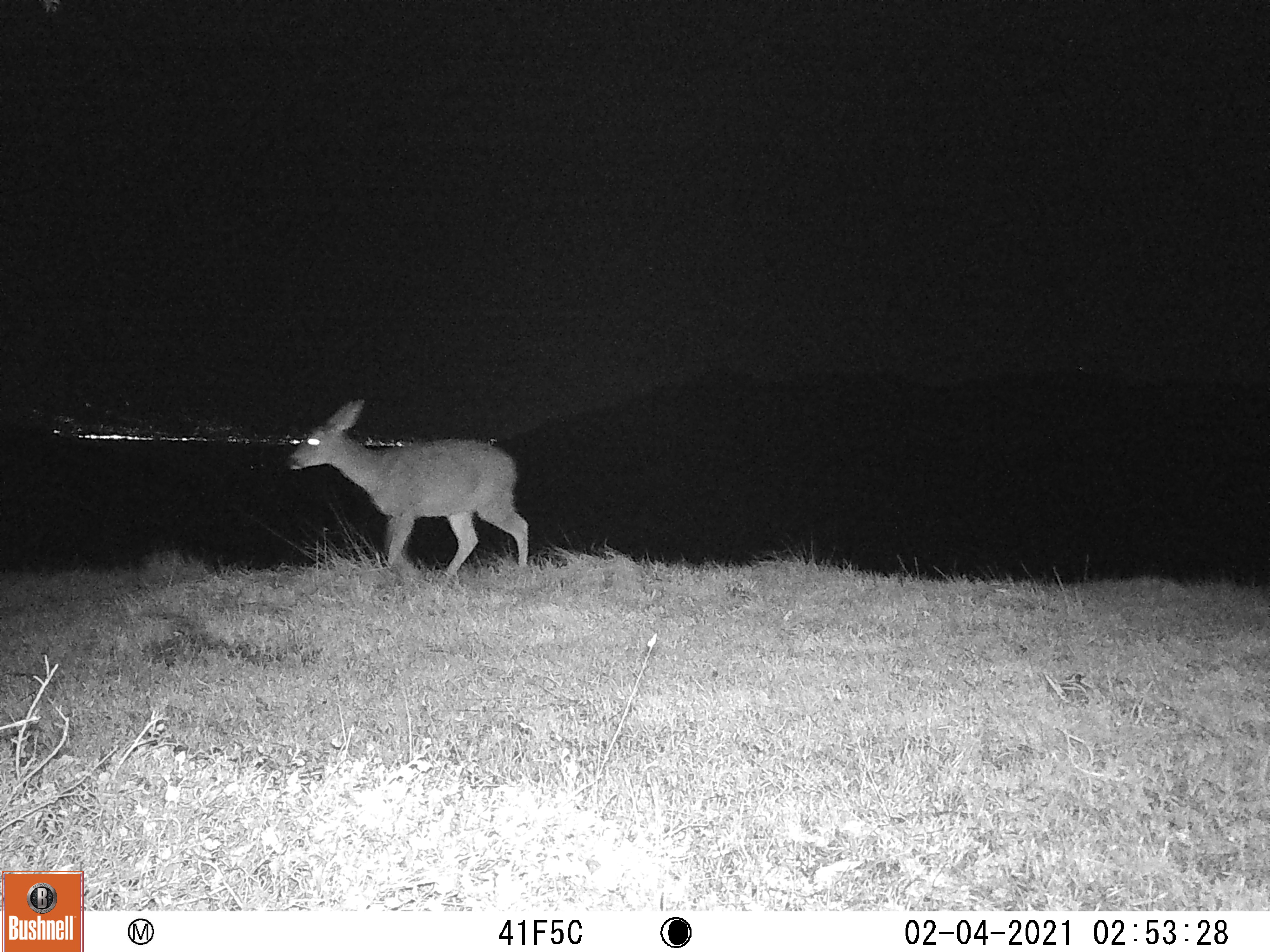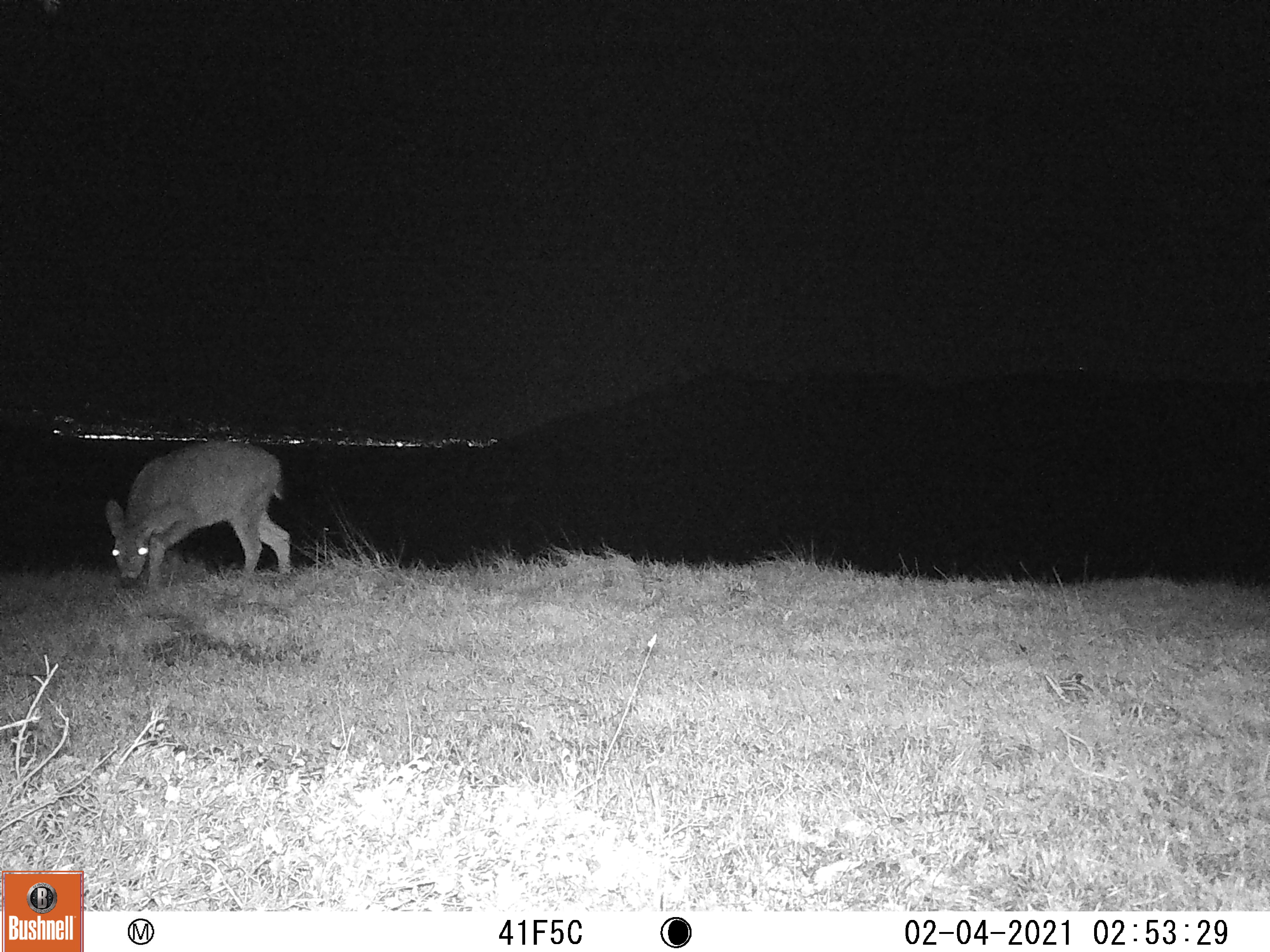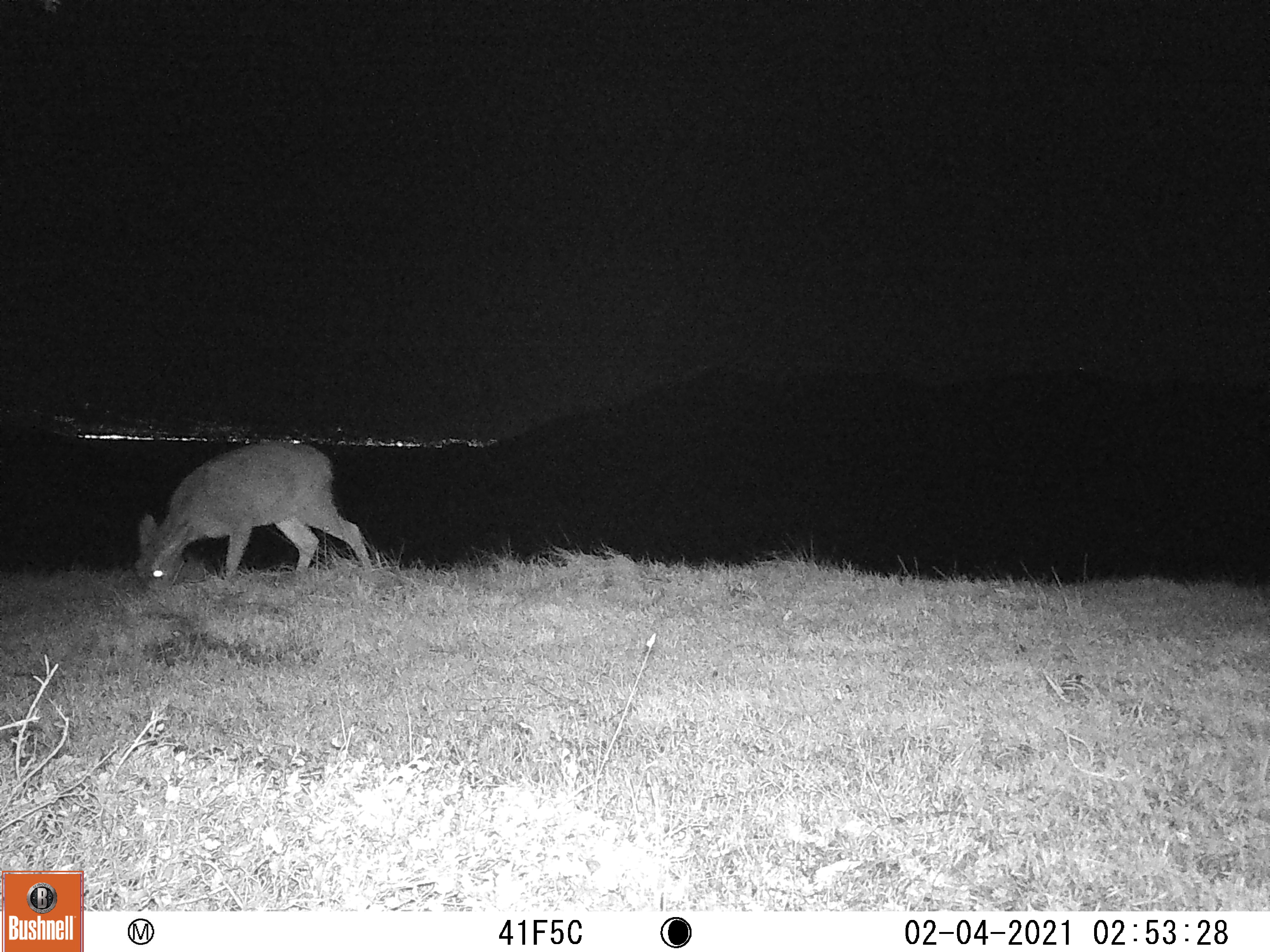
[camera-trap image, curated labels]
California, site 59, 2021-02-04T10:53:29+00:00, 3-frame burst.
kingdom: Animalia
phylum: Chordata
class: Mammalia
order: Artiodactyla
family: Cervidae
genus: Odocoileus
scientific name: Odocoileus hemionus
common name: mule deer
Mule deer (Odocoileus hemionus).